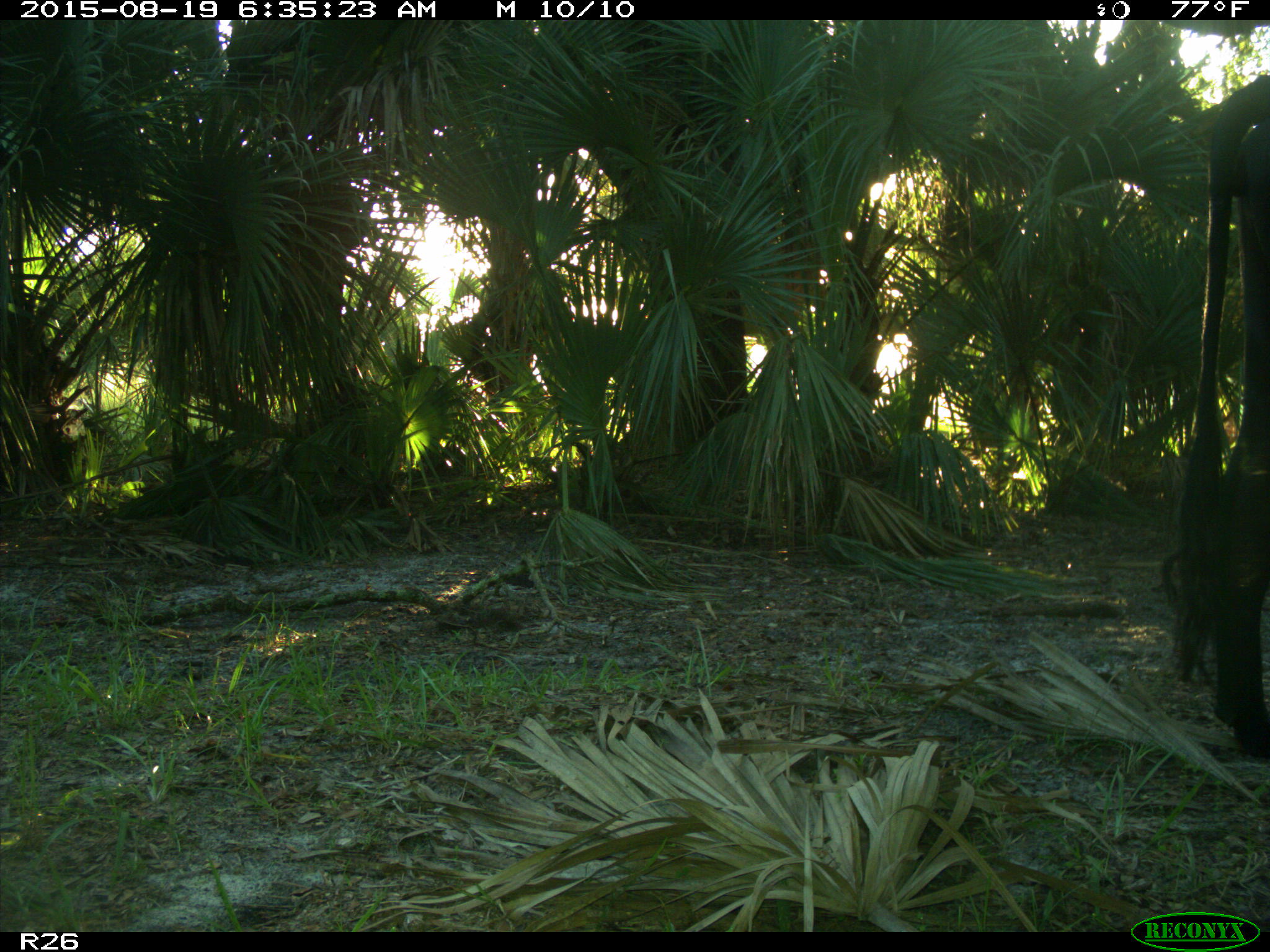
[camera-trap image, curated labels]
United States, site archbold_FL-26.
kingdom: Animalia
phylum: Chordata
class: Mammalia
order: Artiodactyla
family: Bovidae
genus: Bos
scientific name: Bos taurus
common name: domestic cow